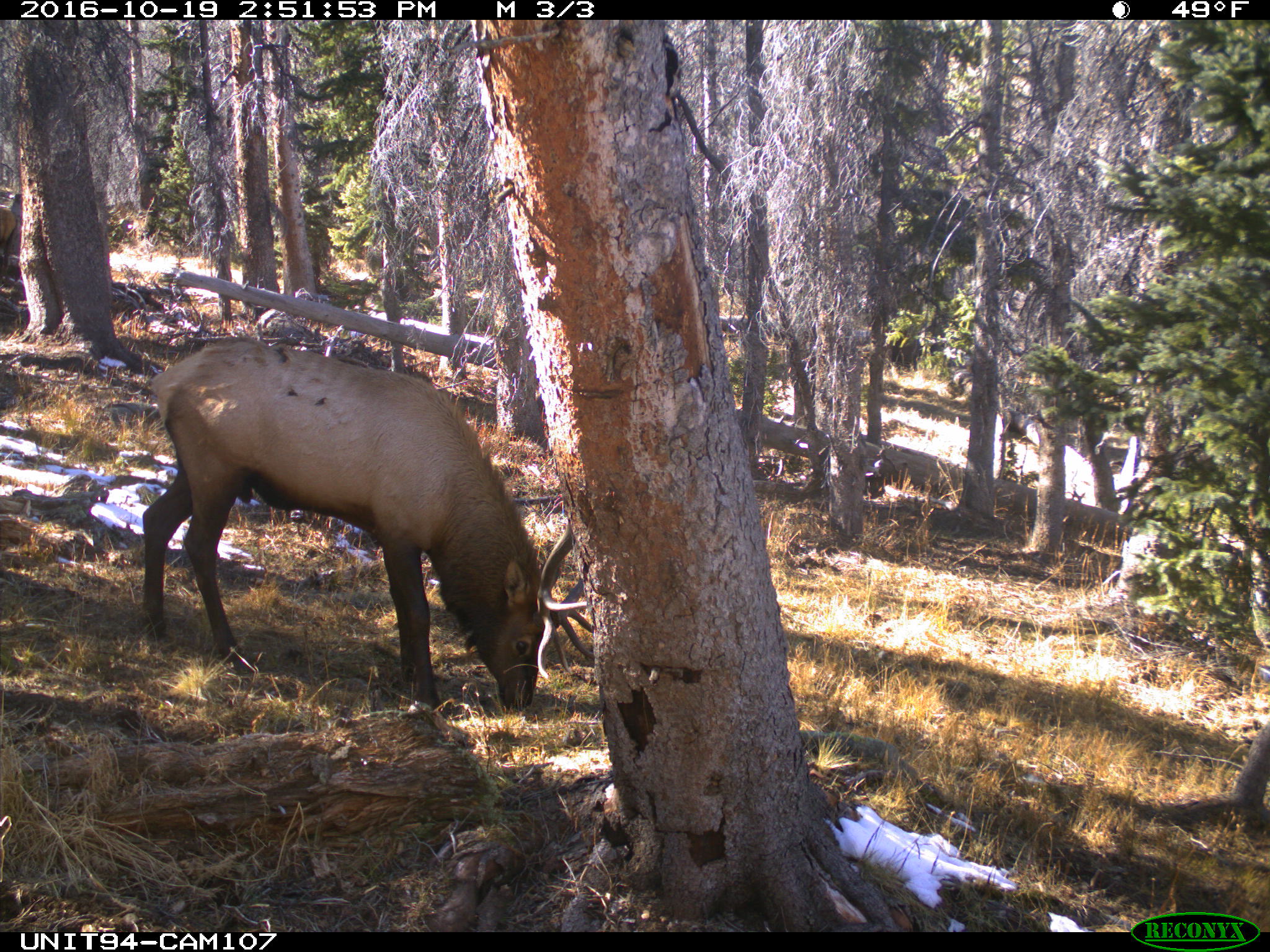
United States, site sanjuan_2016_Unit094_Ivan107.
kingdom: Animalia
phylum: Chordata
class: Mammalia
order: Artiodactyla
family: Cervidae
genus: Cervus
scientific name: Cervus elaphus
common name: red deer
Cervus elaphus (red deer).